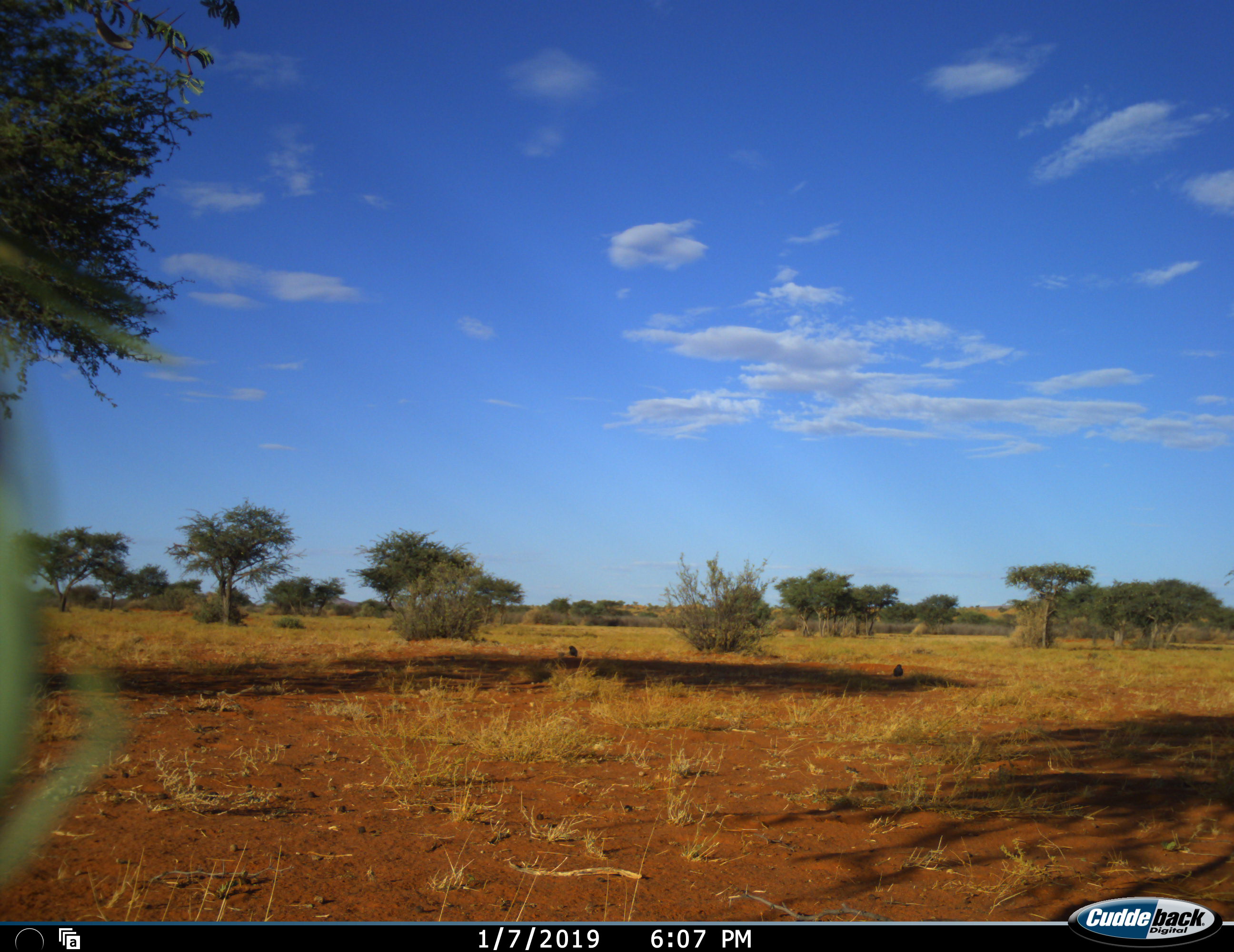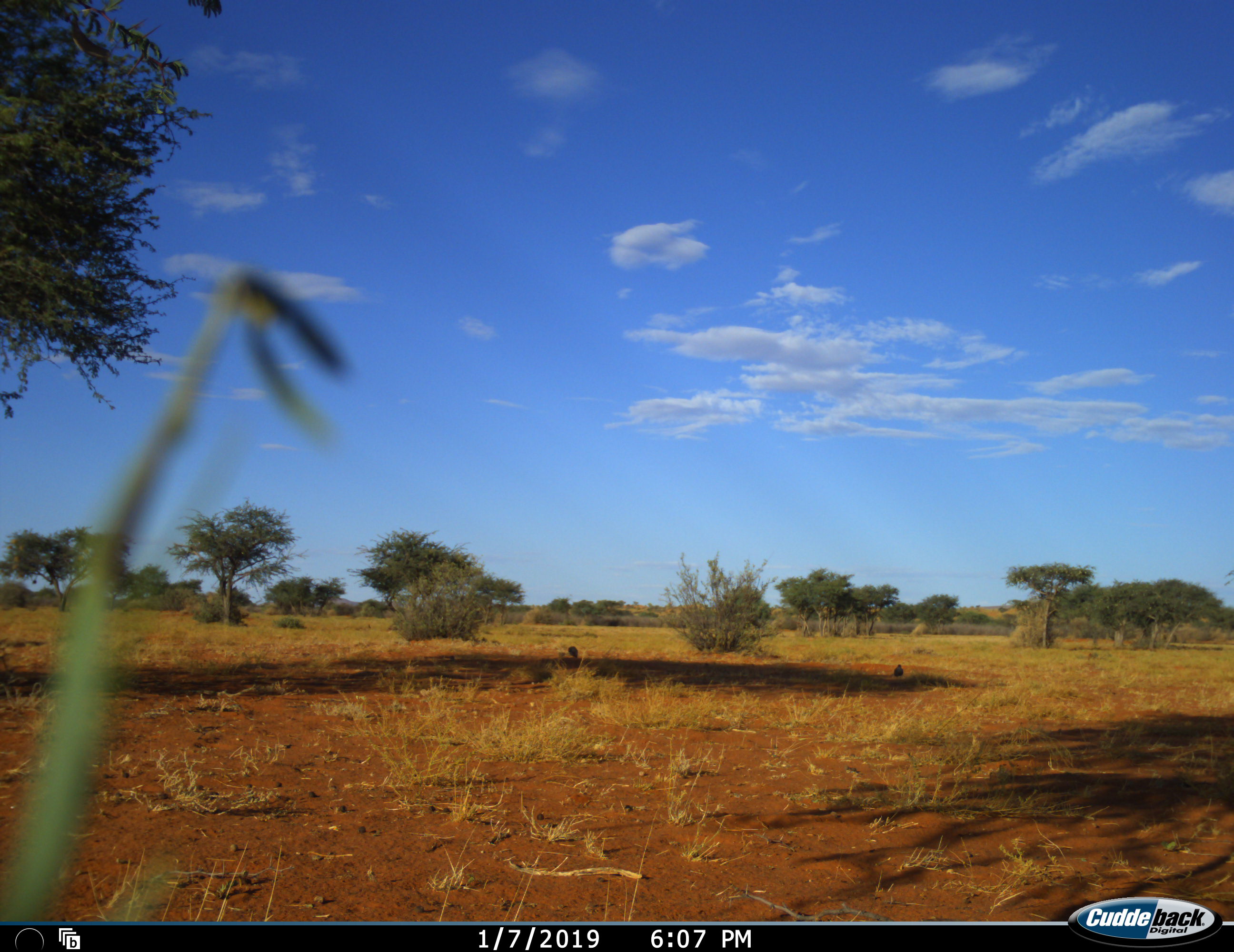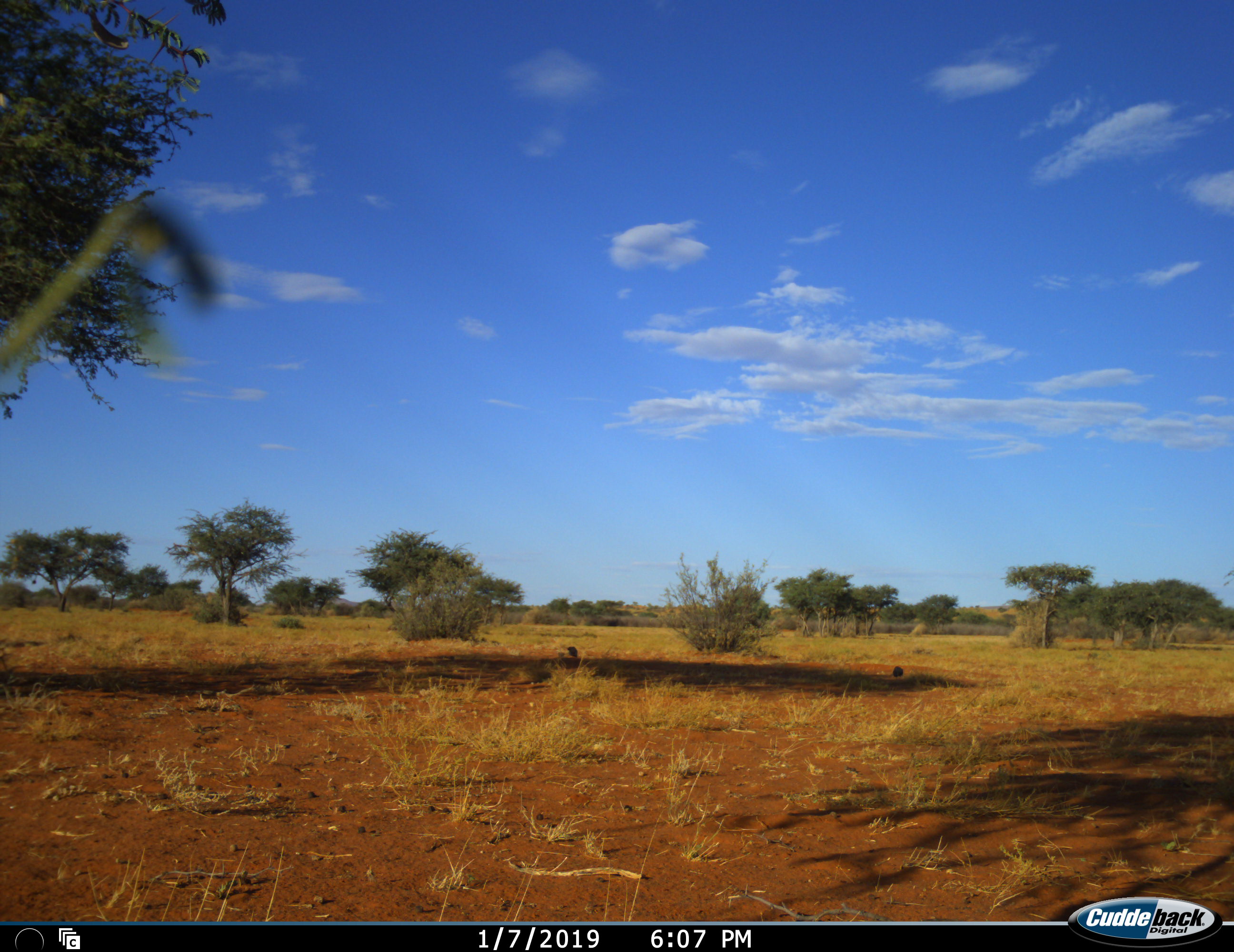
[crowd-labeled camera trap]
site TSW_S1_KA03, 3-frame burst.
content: unidentified animal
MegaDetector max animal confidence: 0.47